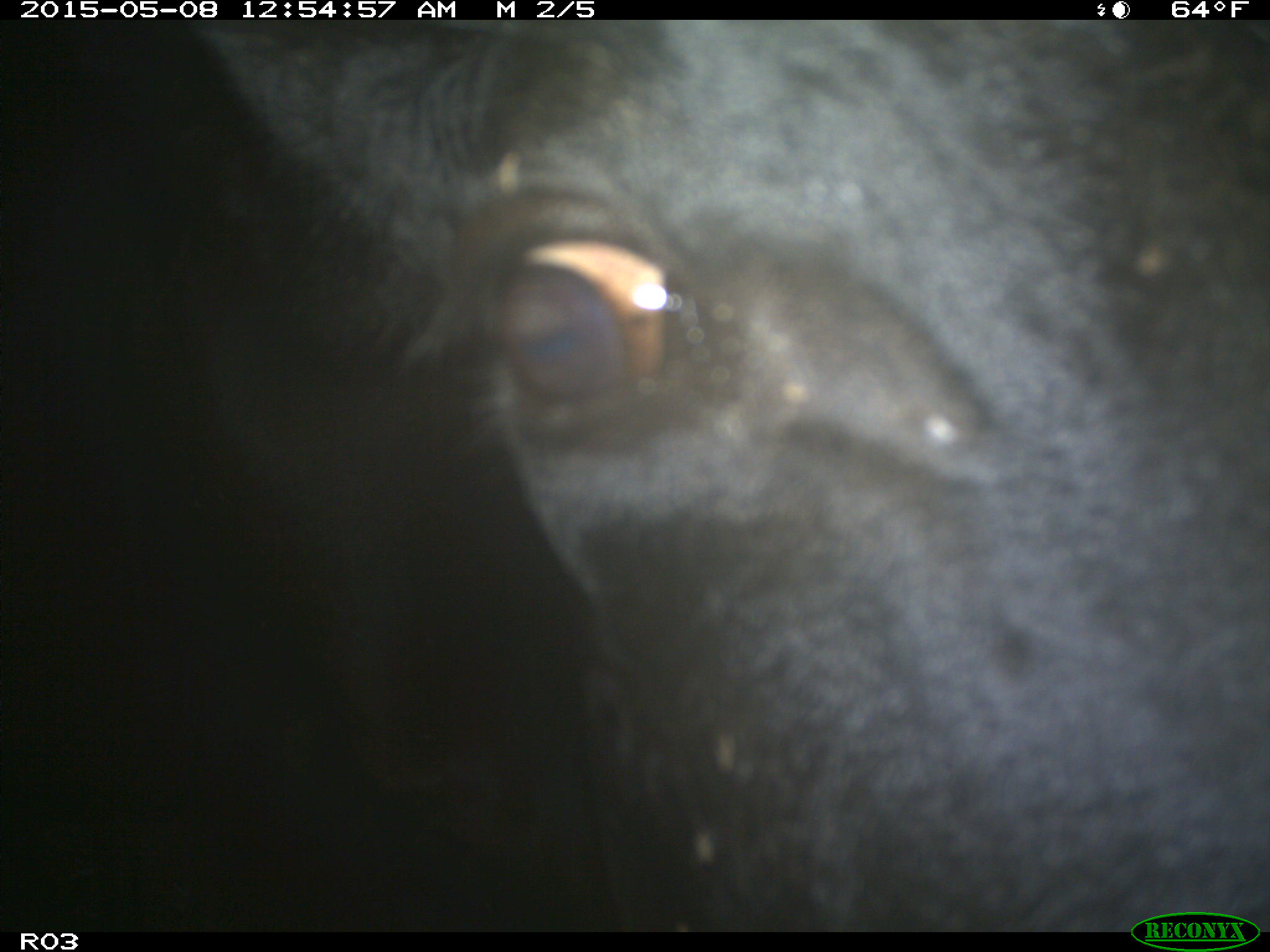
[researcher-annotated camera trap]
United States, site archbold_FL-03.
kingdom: Animalia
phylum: Chordata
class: Mammalia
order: Artiodactyla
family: Bovidae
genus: Bos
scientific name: Bos taurus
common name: domestic cow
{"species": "Bos taurus (domestic cow)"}